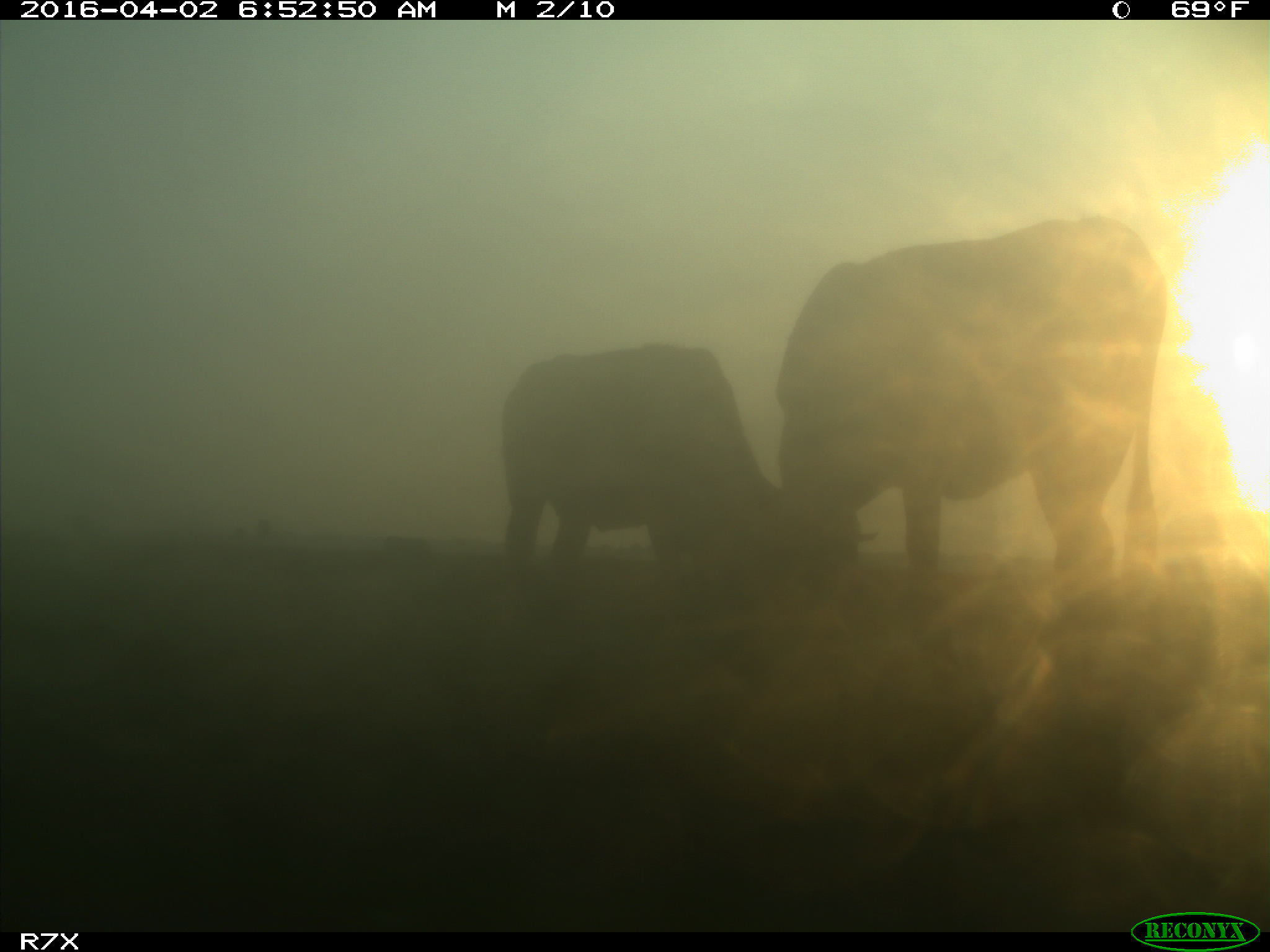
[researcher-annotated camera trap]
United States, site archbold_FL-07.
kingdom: Animalia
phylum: Chordata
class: Mammalia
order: Artiodactyla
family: Bovidae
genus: Bos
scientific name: Bos taurus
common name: domestic cow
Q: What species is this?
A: Bos taurus (domestic cow).